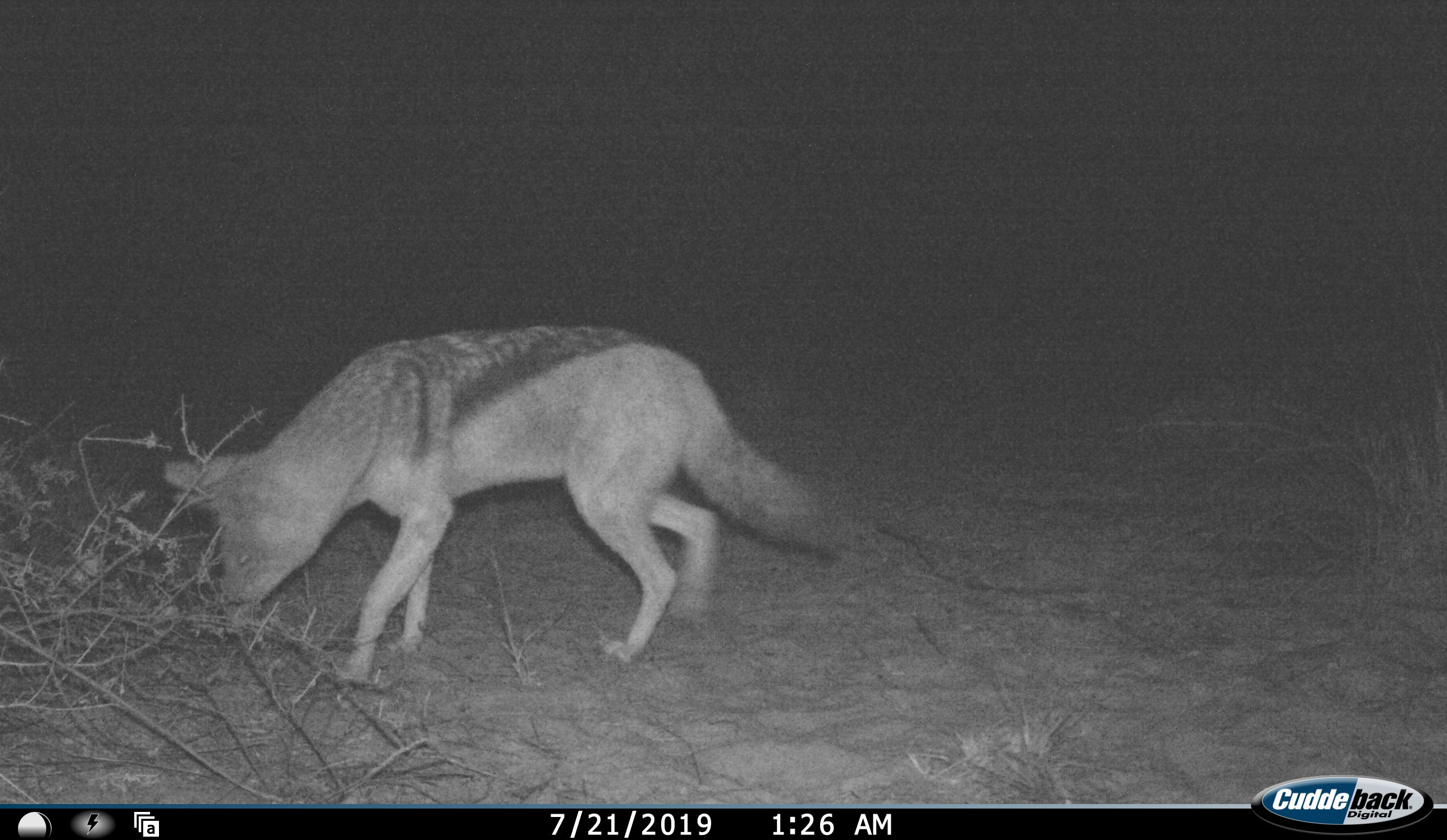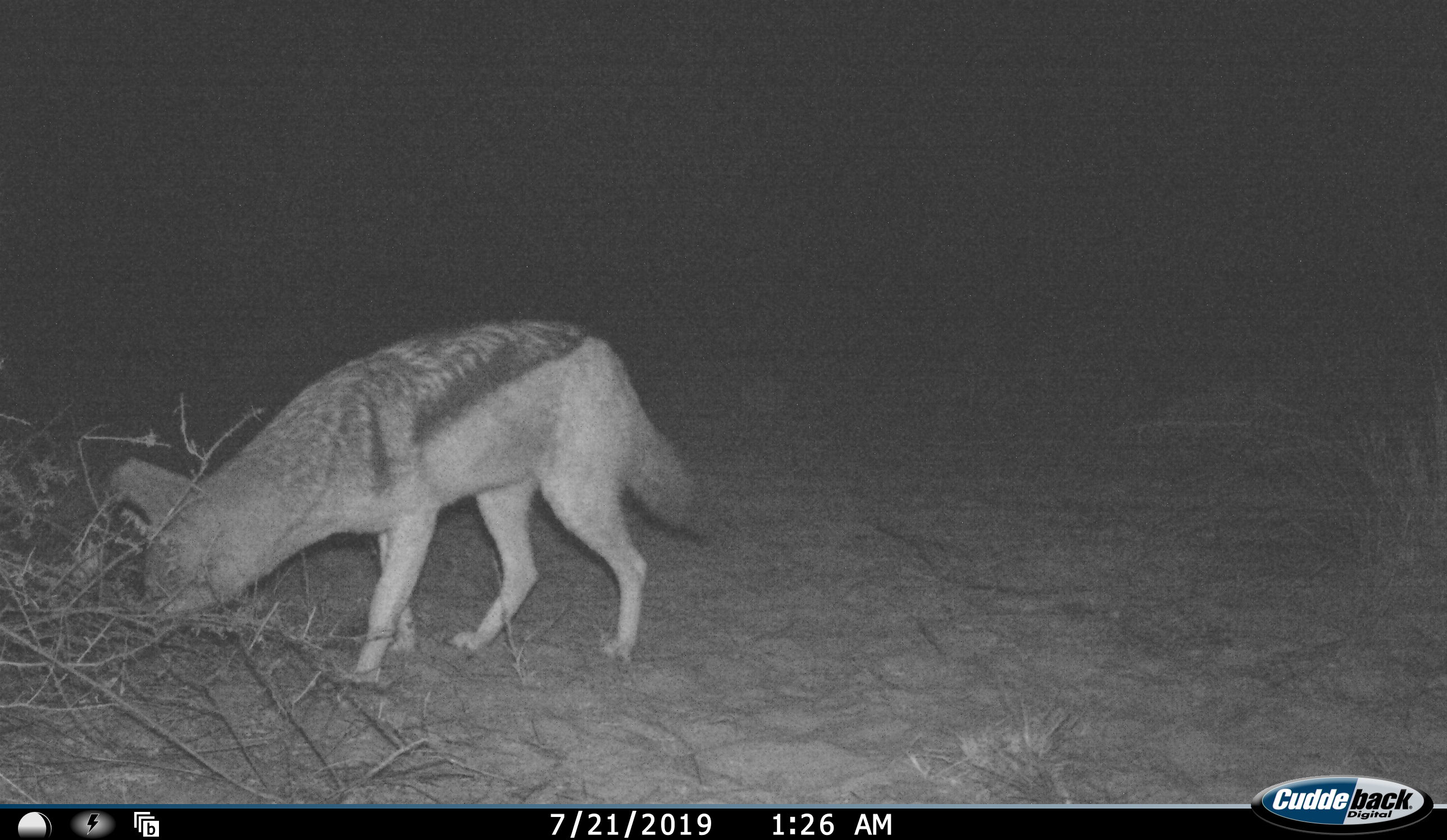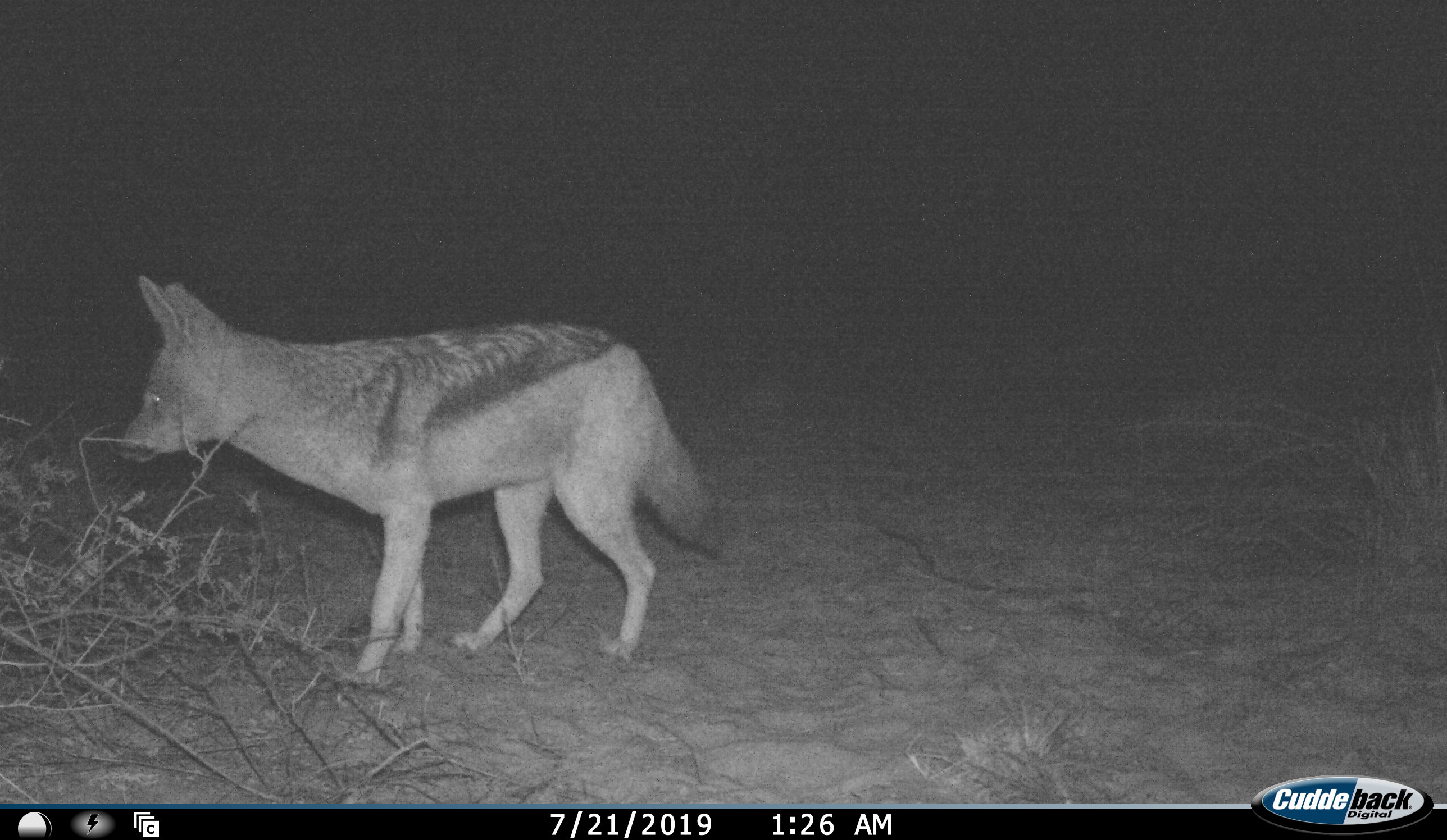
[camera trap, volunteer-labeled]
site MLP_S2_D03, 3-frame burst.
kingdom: Animalia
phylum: Chordata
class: Mammalia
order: Carnivora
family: Canidae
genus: Lupulella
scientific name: Lupulella mesomelas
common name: black-backed jackal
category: jackalblackbacked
Jackalblackbacked (black-backed jackal) (Lupulella mesomelas), count 1. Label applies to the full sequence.